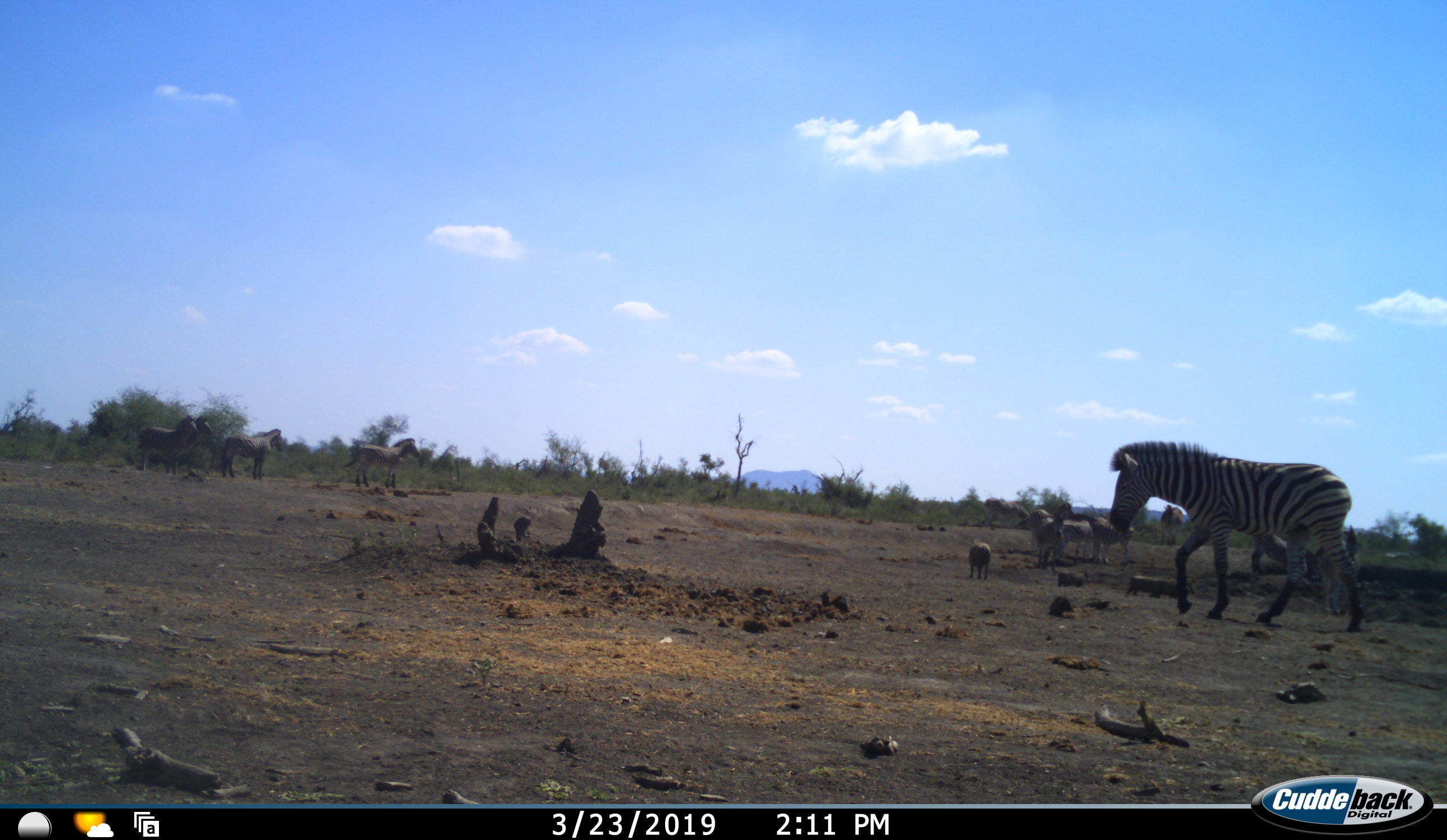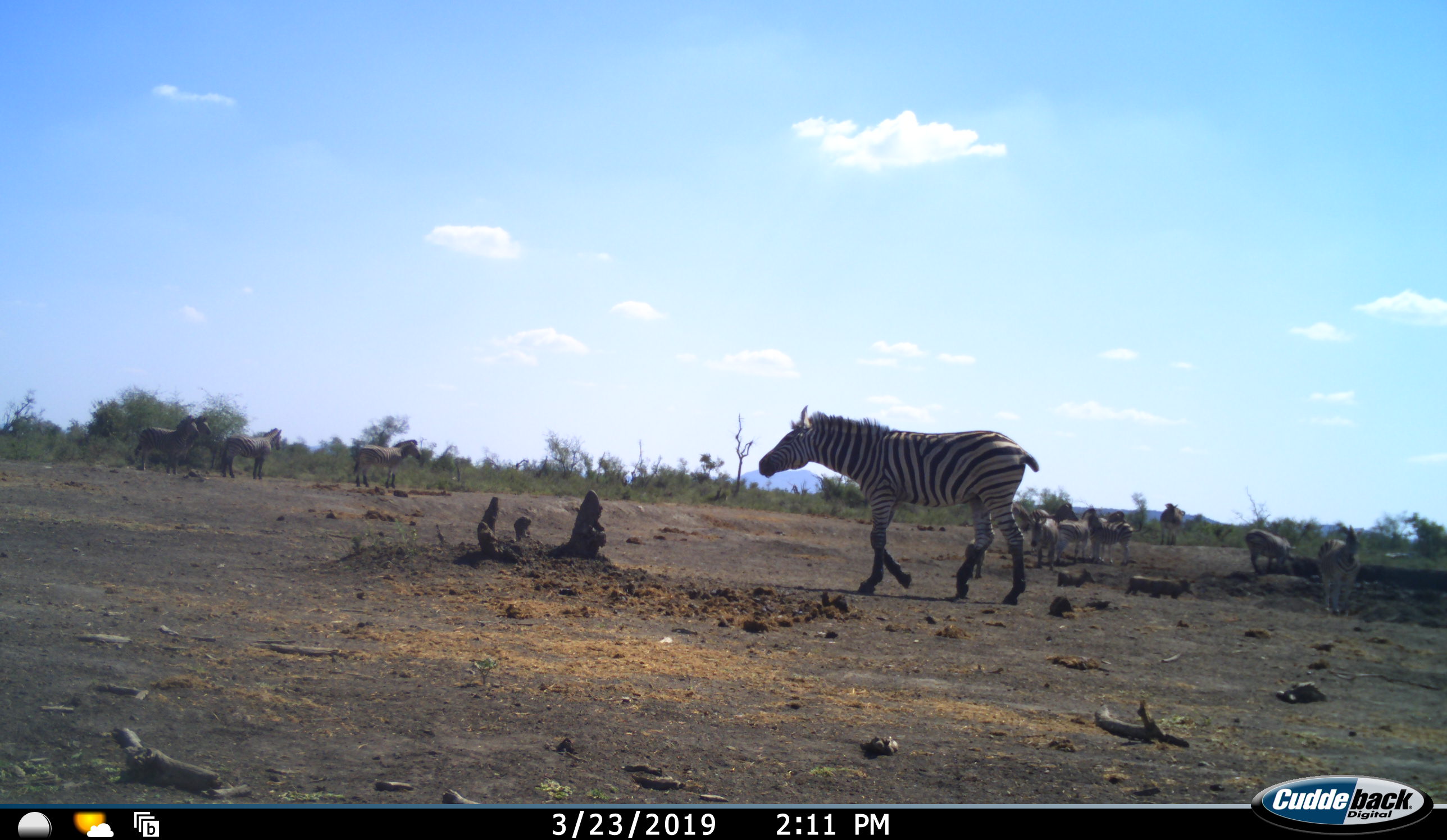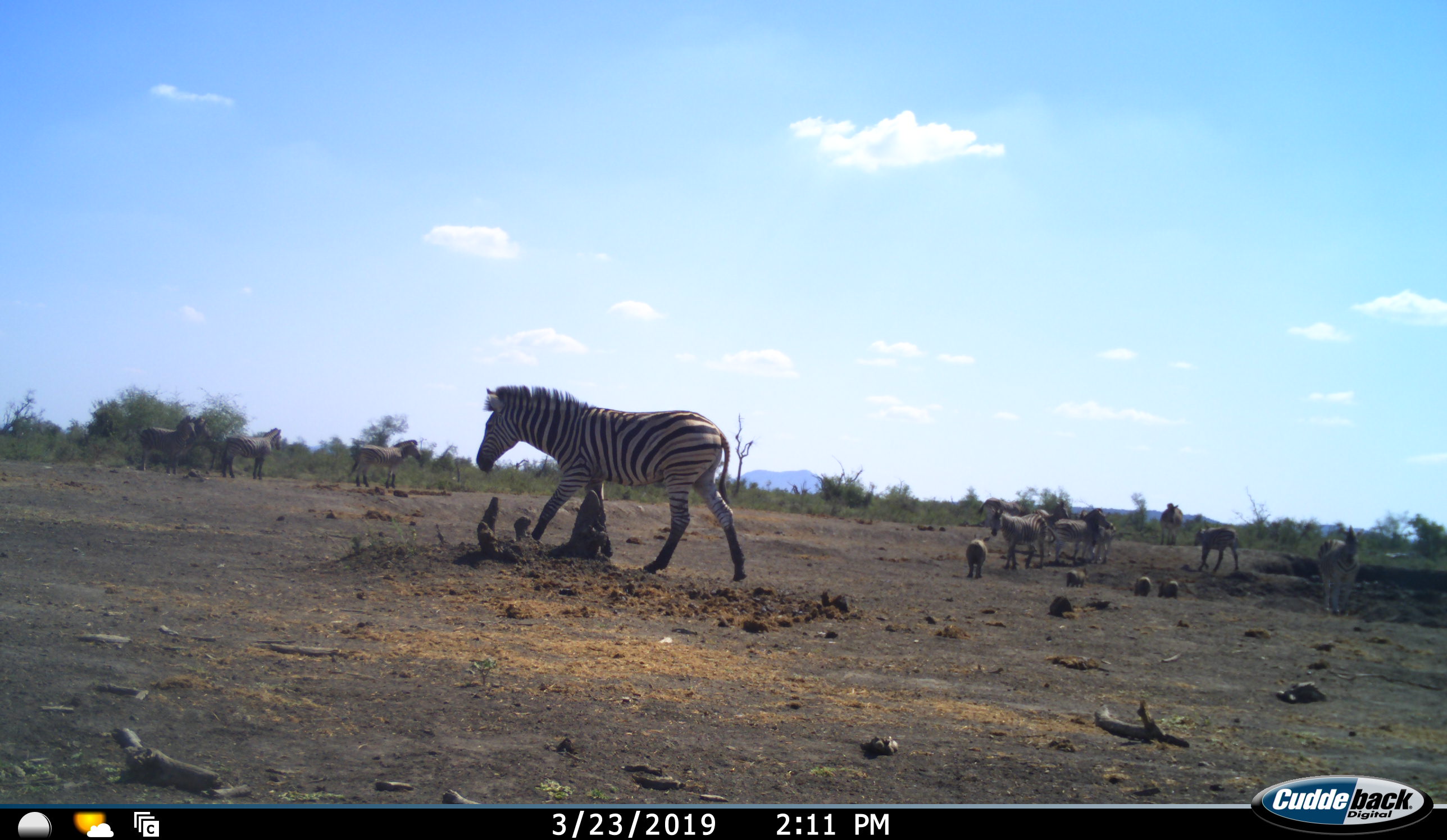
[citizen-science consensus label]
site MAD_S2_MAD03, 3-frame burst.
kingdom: Animalia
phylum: Chordata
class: Mammalia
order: Perissodactyla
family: Equidae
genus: Equus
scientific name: Equus quagga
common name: plains zebra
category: zebraplains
Zebraplains (plains zebra) (Equus quagga), count 8. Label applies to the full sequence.